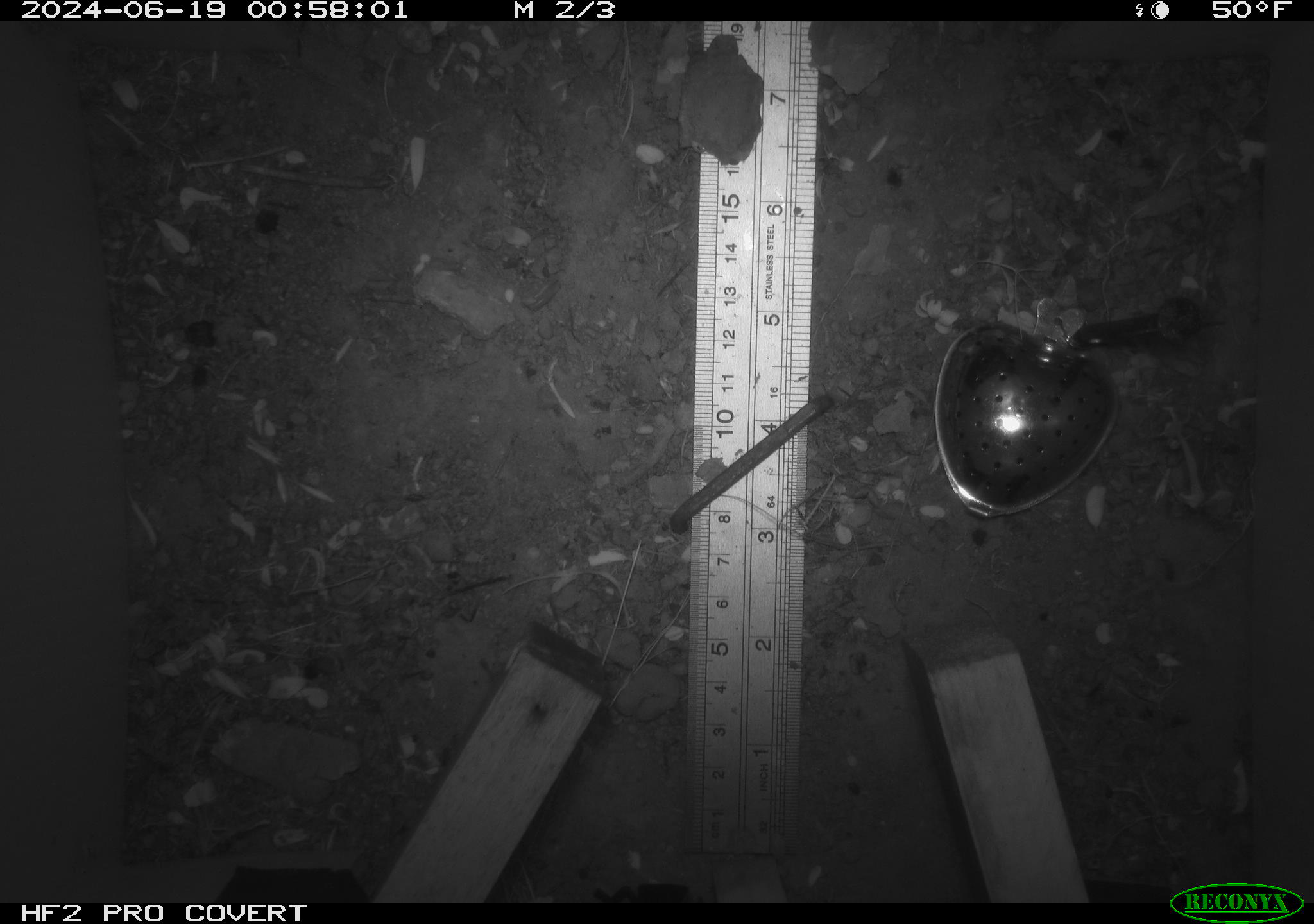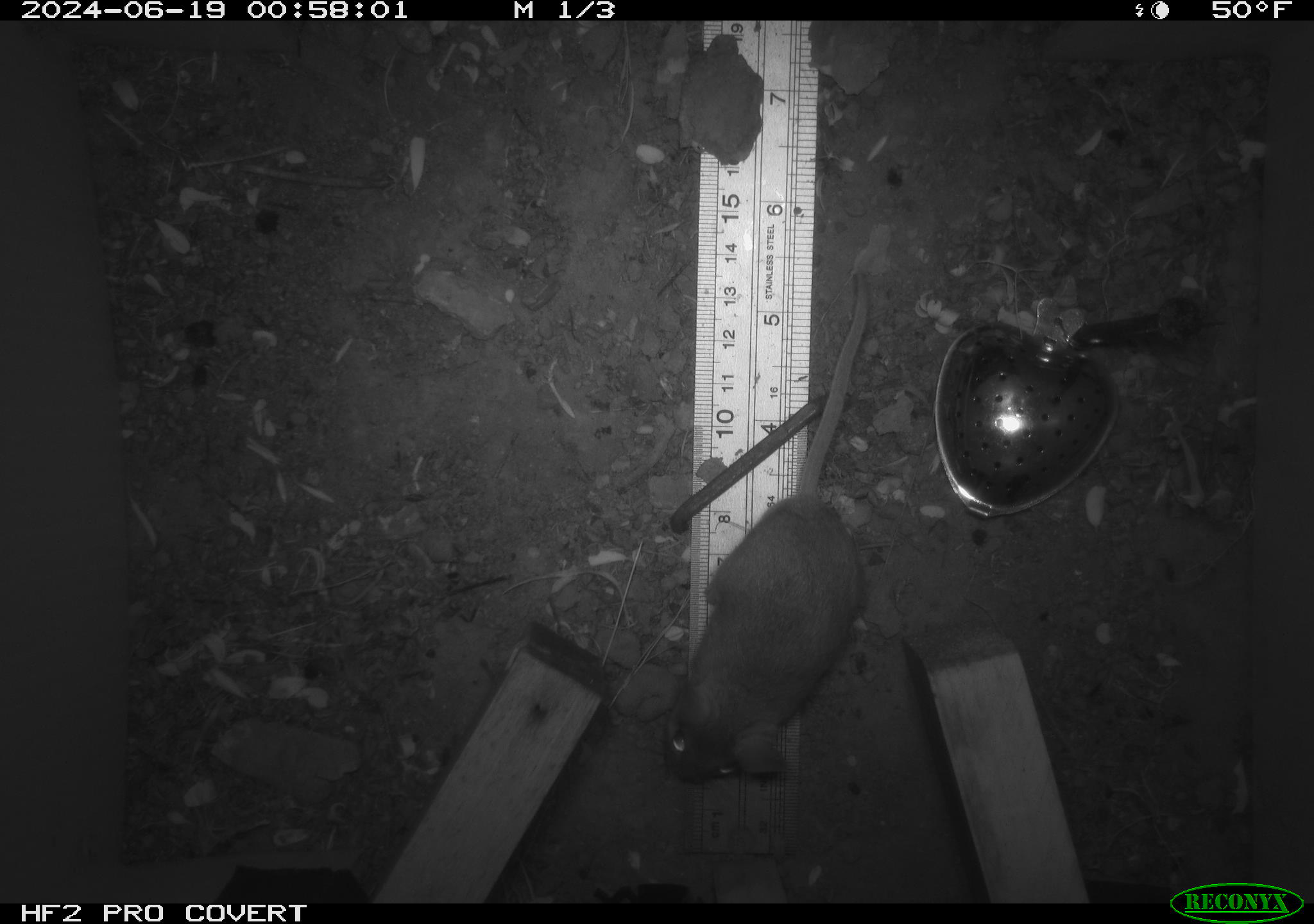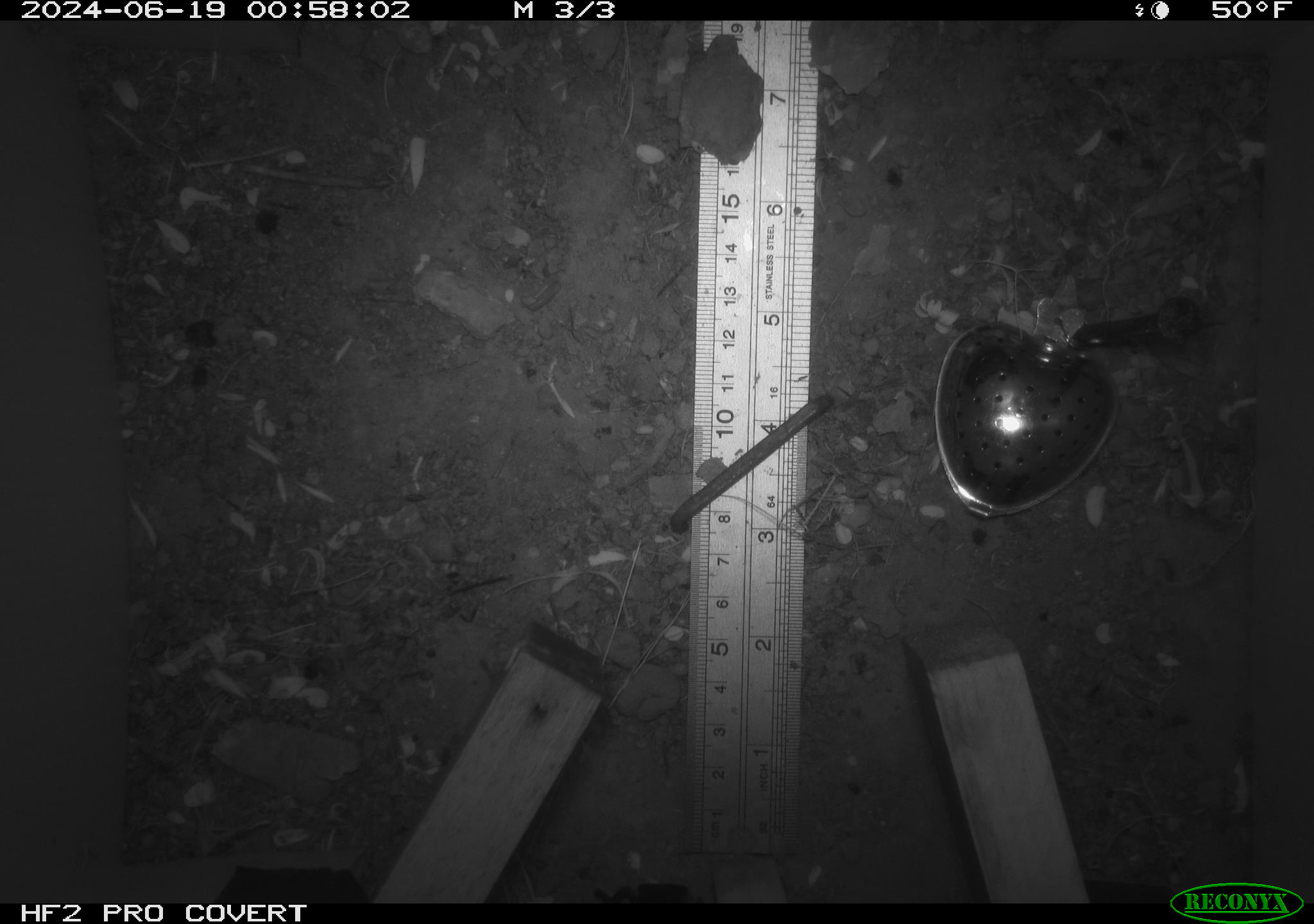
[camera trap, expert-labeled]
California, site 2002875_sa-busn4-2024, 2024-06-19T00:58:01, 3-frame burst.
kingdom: Animalia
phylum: Chordata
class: Mammalia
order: Rodentia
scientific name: Rodentia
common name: rodent